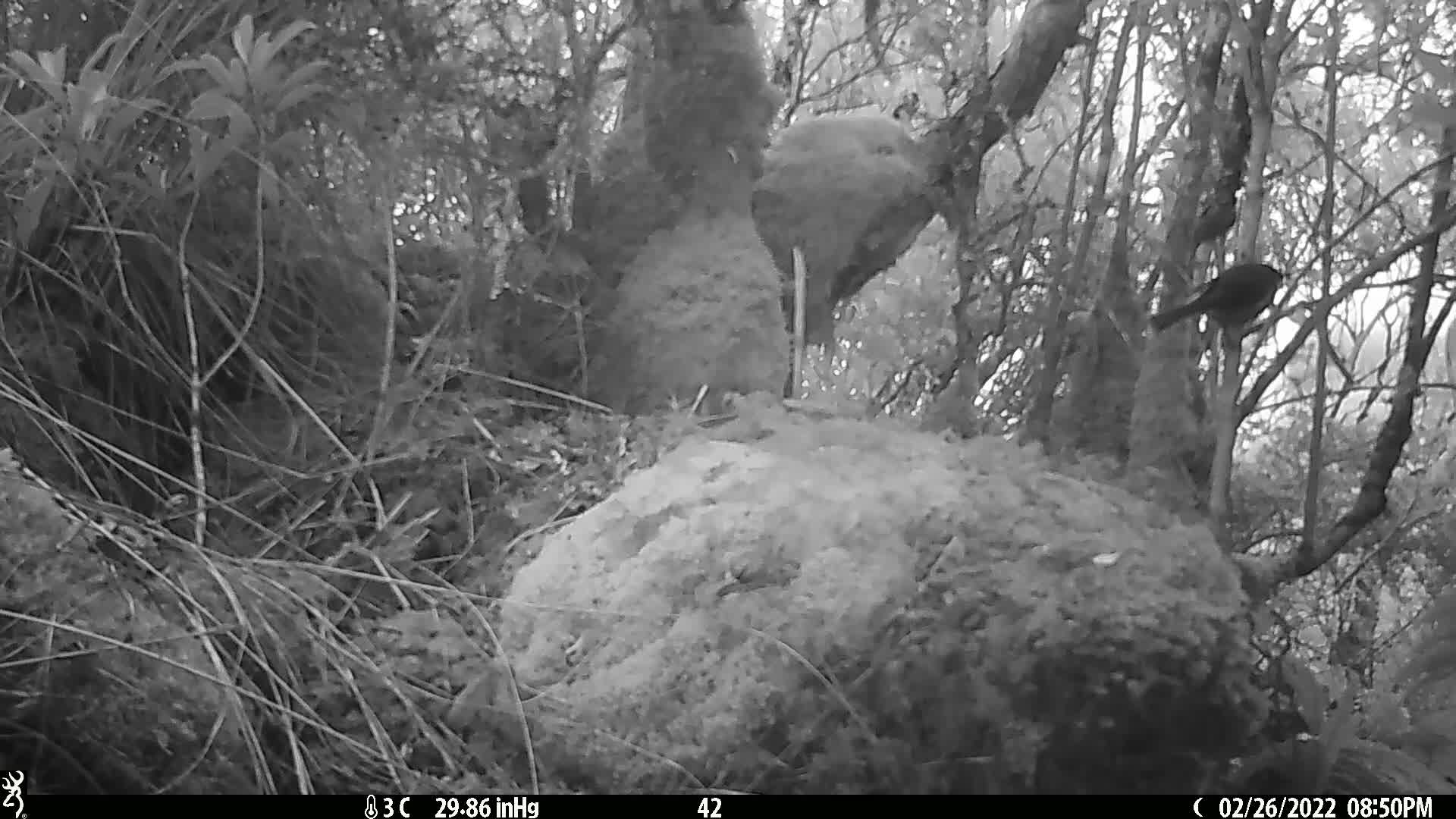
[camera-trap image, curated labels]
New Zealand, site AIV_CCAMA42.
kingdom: Animalia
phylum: Chordata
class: Aves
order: Passeriformes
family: Meliphagidae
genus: Anthornis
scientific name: Anthornis melanura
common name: new zealand bellbird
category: bellbird